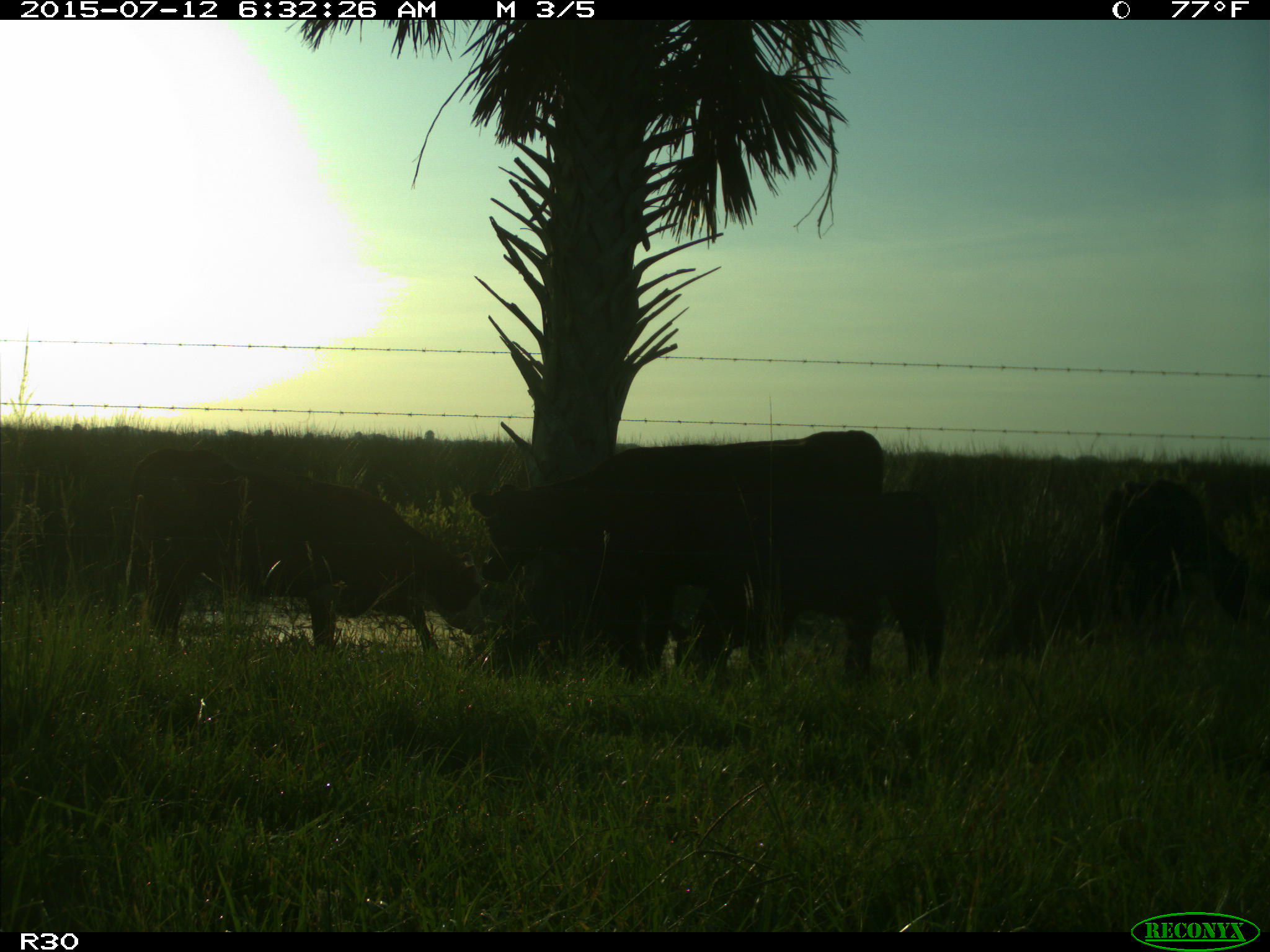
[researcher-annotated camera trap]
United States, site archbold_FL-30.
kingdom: Animalia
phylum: Chordata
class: Mammalia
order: Artiodactyla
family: Bovidae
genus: Bos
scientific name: Bos taurus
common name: domestic cow